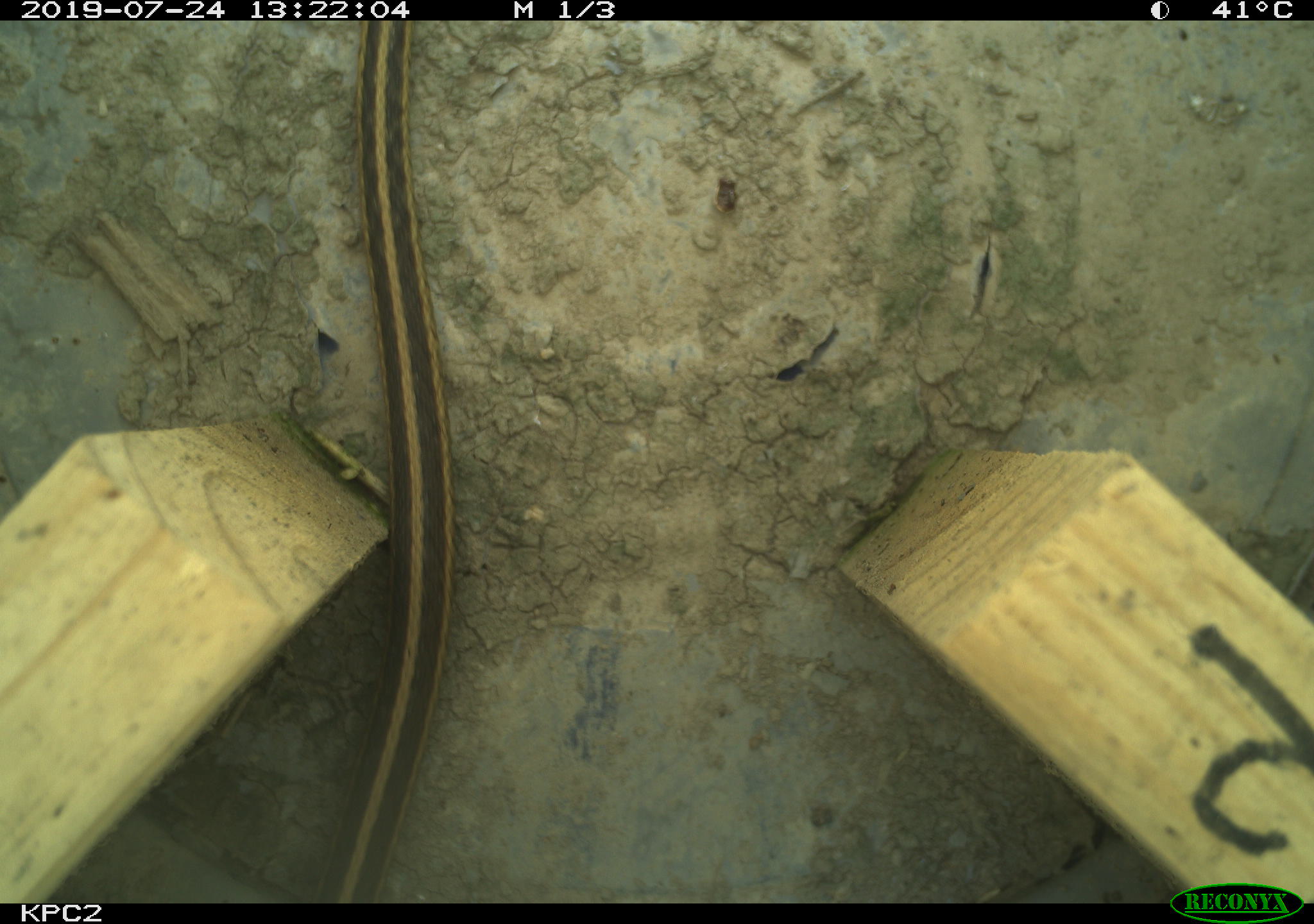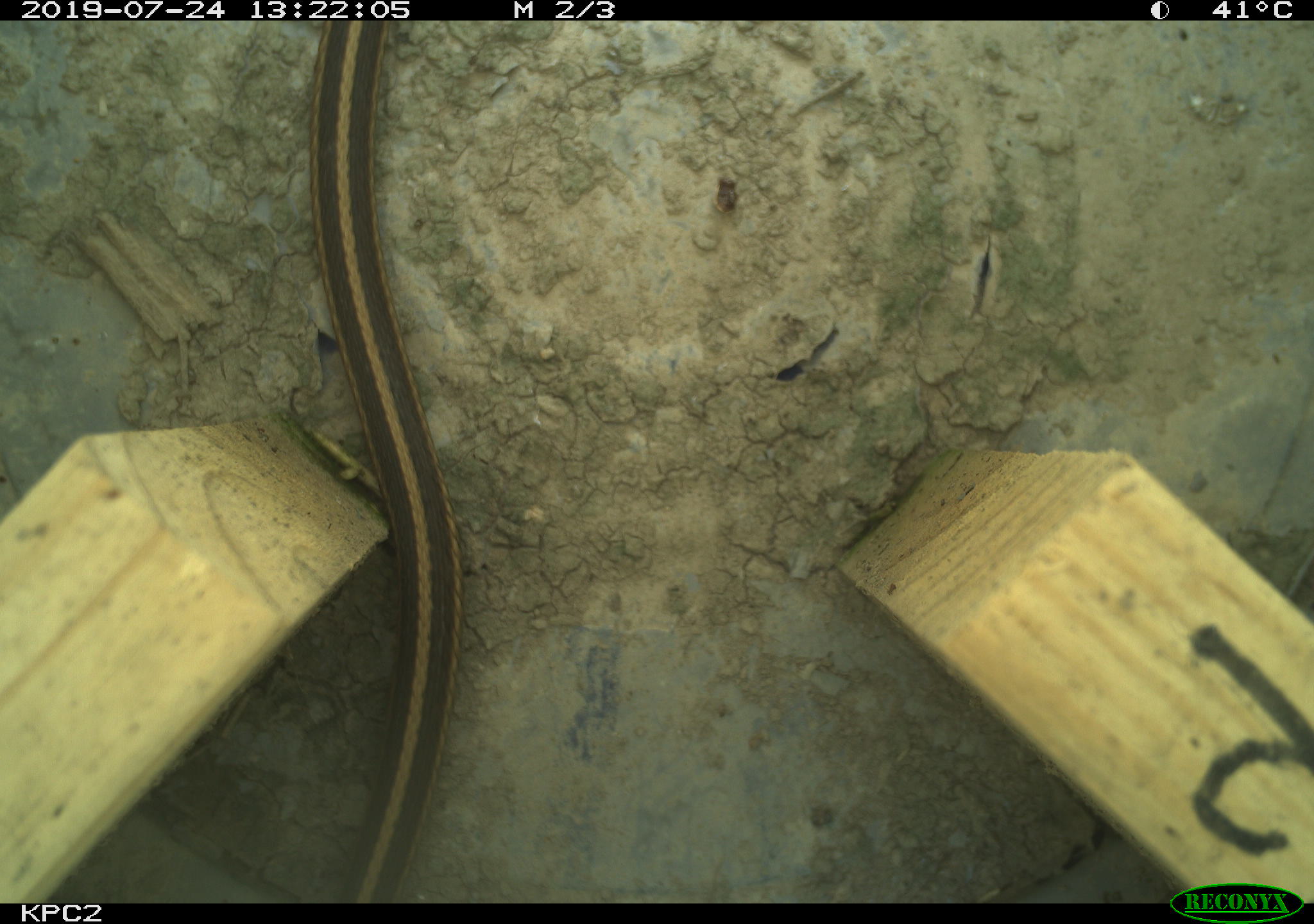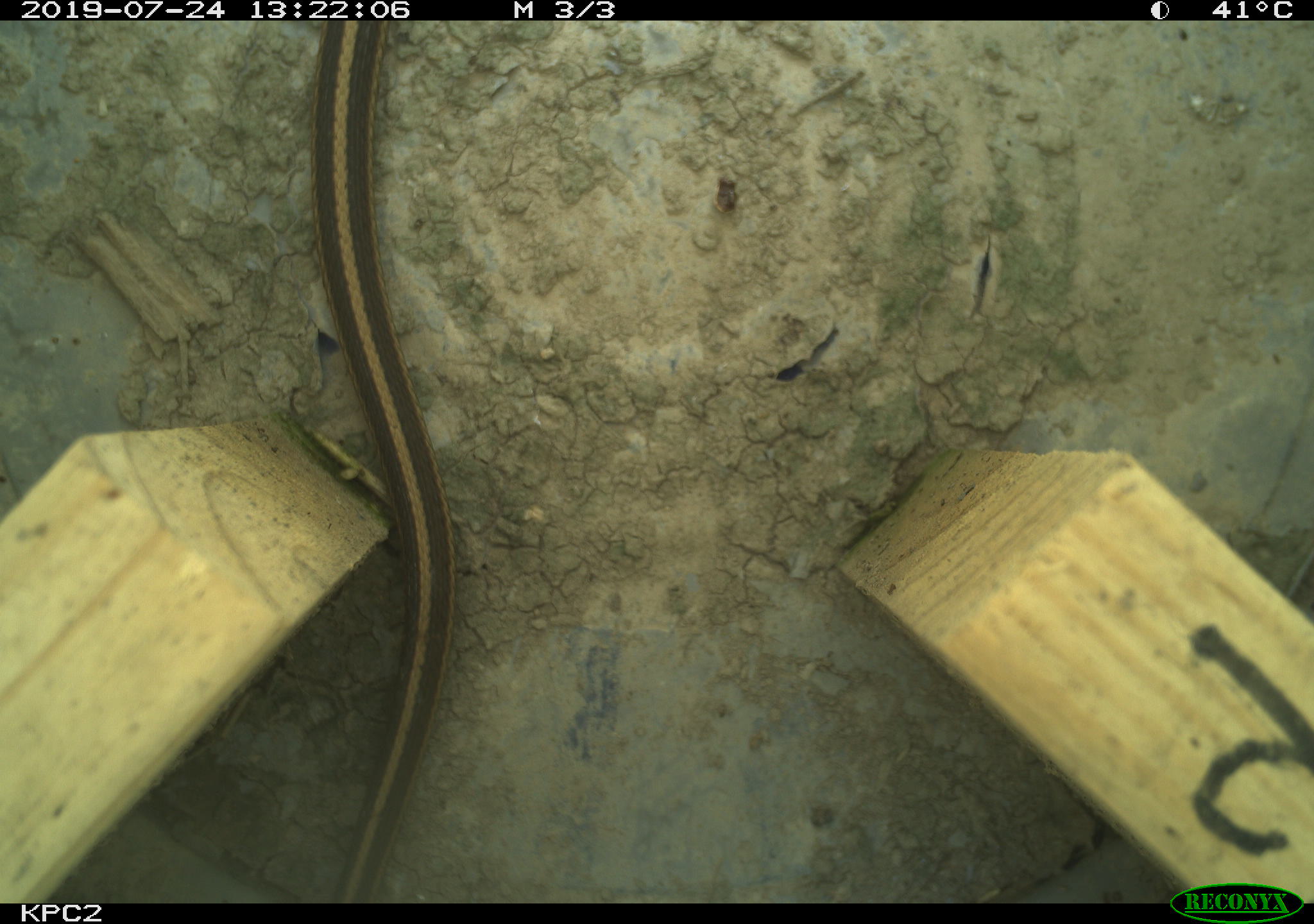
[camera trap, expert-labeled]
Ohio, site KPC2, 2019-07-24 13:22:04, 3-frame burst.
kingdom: Animalia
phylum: Chordata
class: Reptilia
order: Squamata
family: Colubridae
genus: Thamnophis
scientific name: Thamnophis sirtalis sirtalis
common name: eastern gartersnake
Eastern gartersnake (Thamnophis sirtalis sirtalis).